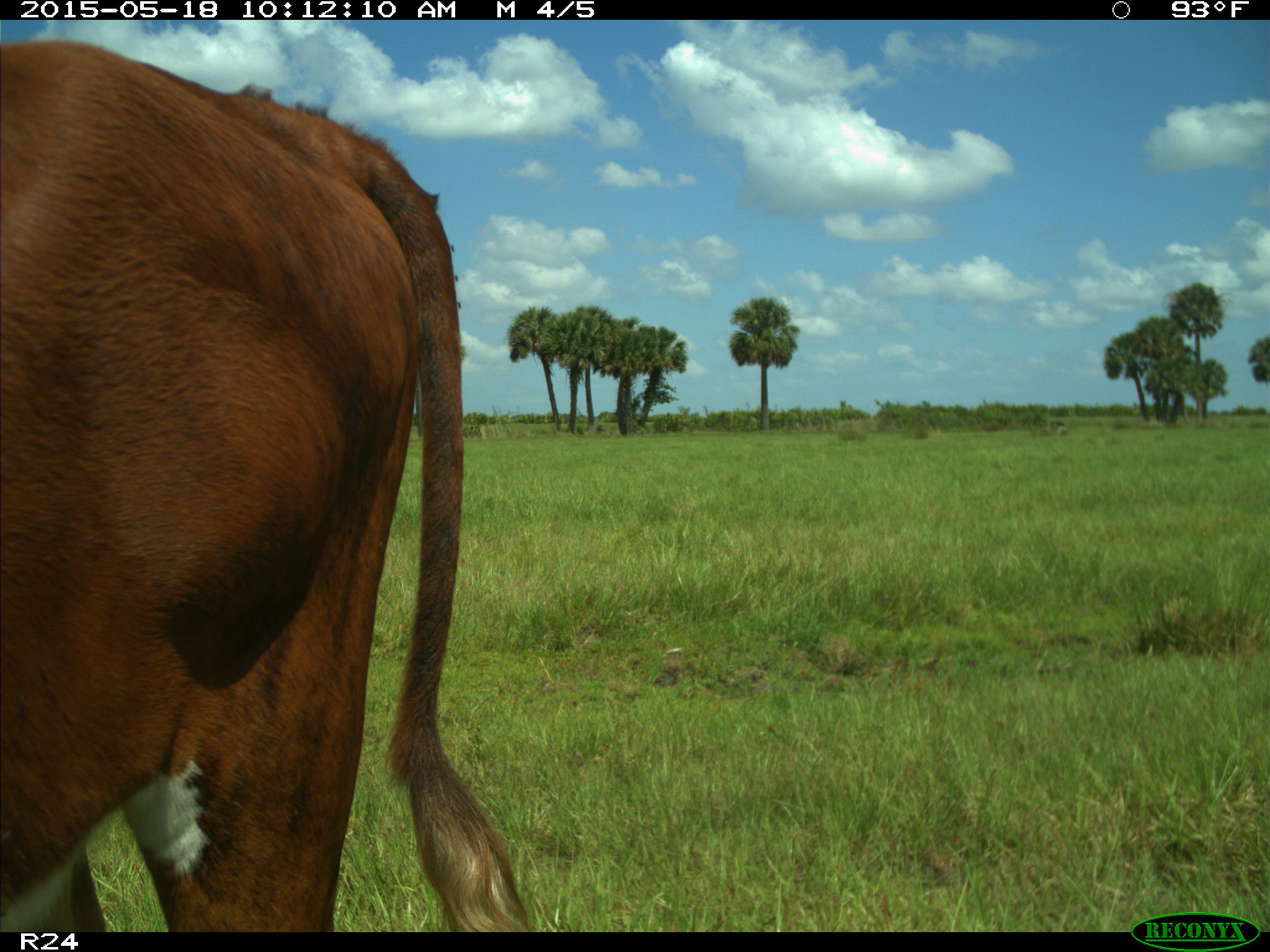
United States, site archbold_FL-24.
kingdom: Animalia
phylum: Chordata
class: Mammalia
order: Artiodactyla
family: Bovidae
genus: Bos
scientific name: Bos taurus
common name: domestic cow